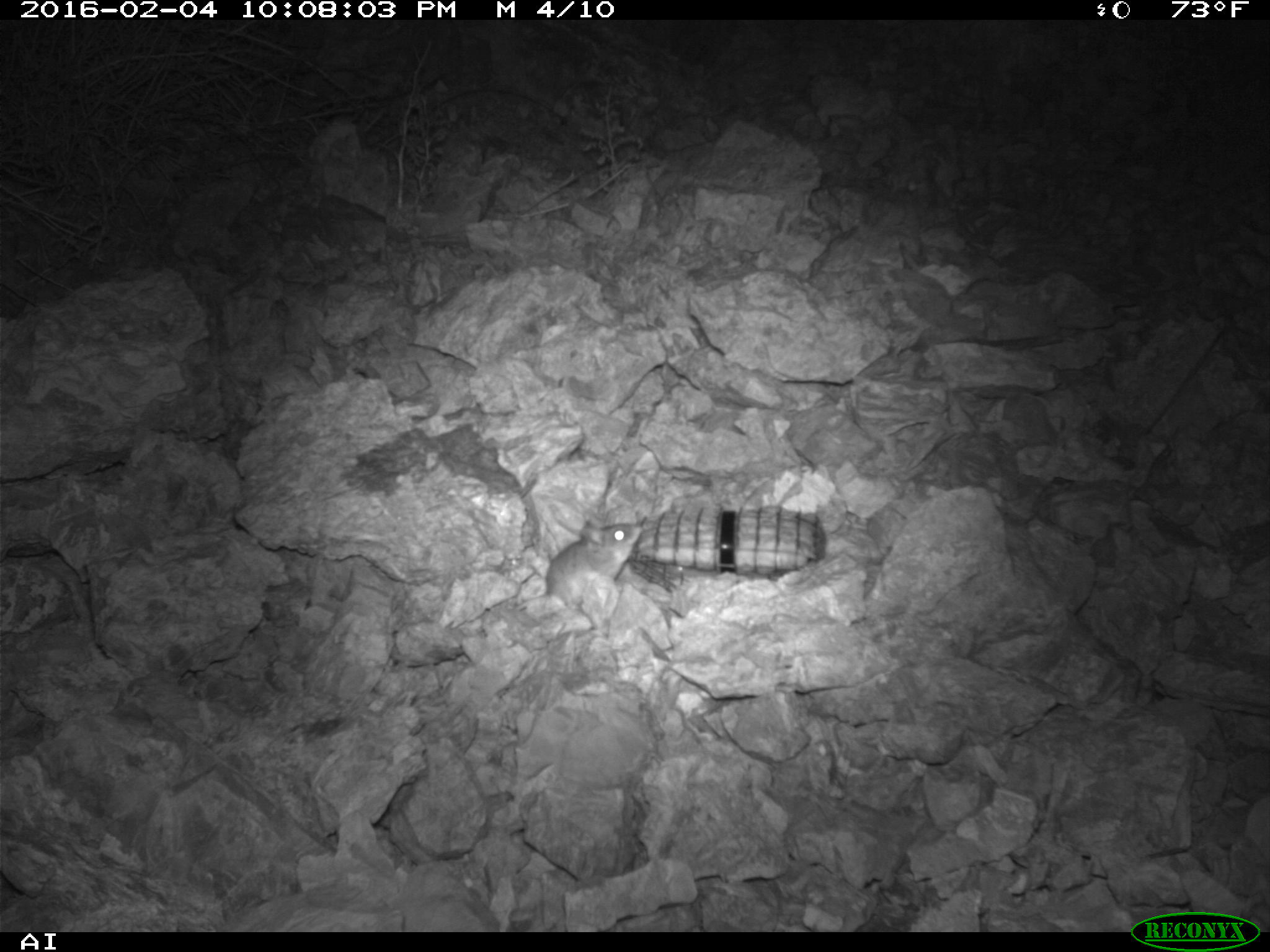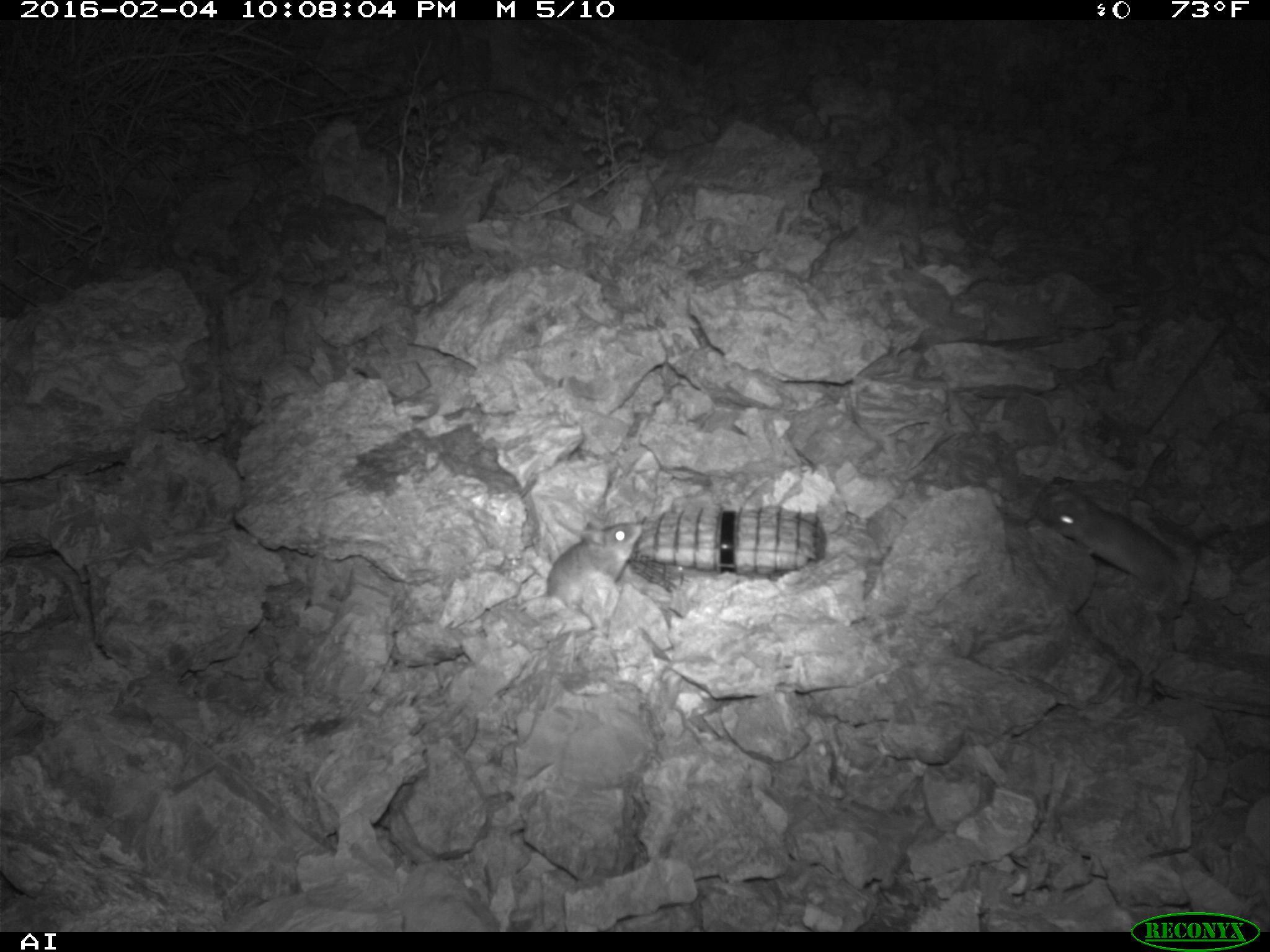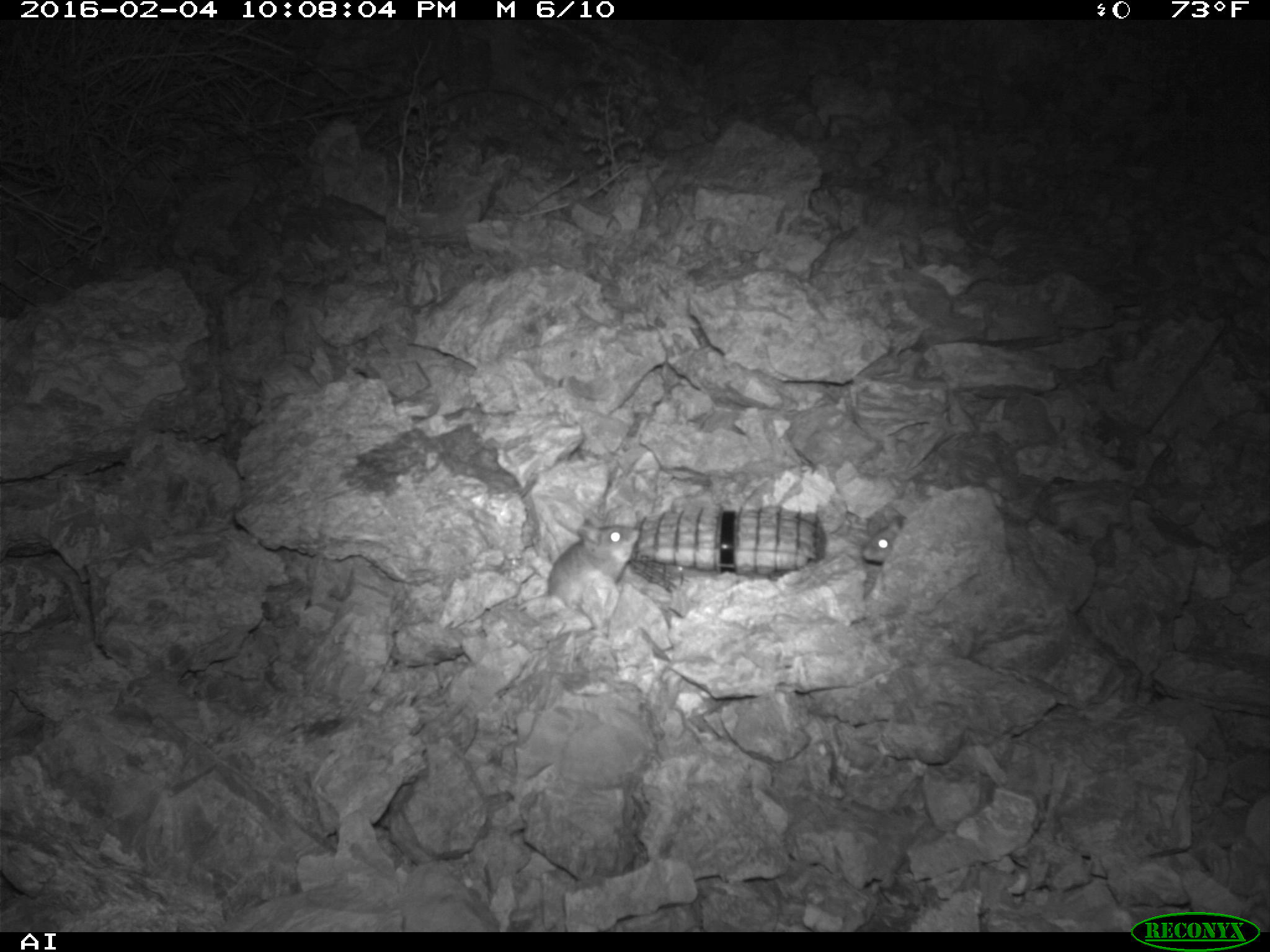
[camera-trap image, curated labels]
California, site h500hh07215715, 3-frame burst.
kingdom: Animalia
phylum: Chordata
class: Mammalia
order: Rodentia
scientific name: Rodentia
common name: rodent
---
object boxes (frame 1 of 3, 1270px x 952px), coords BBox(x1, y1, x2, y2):
rodent: BBox(544, 516, 641, 609)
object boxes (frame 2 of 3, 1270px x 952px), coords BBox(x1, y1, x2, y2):
rodent: BBox(1032, 475, 1232, 614); BBox(510, 519, 642, 628)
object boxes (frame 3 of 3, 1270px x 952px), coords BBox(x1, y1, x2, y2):
rodent: BBox(547, 516, 641, 609); BBox(861, 515, 907, 563)